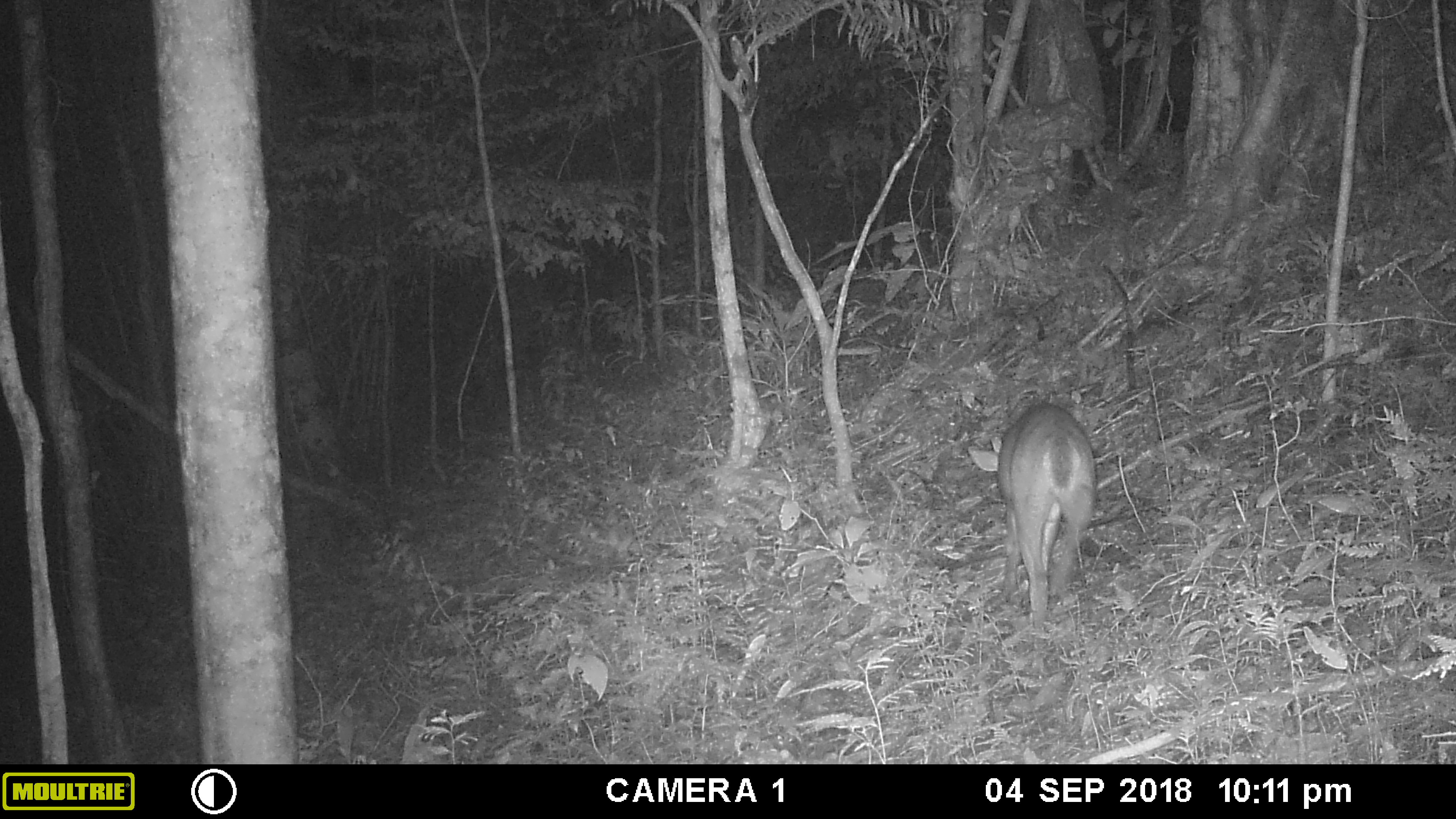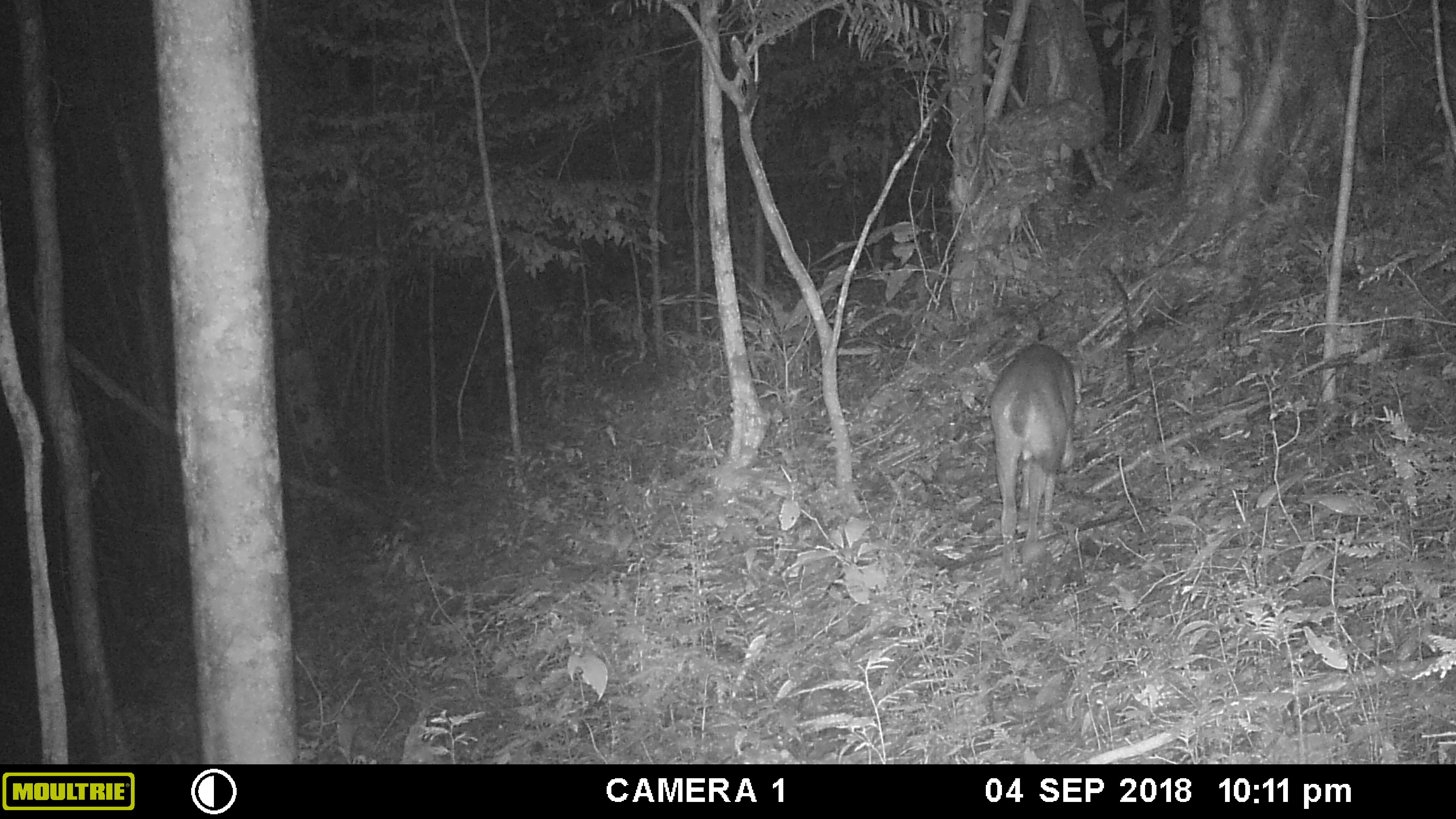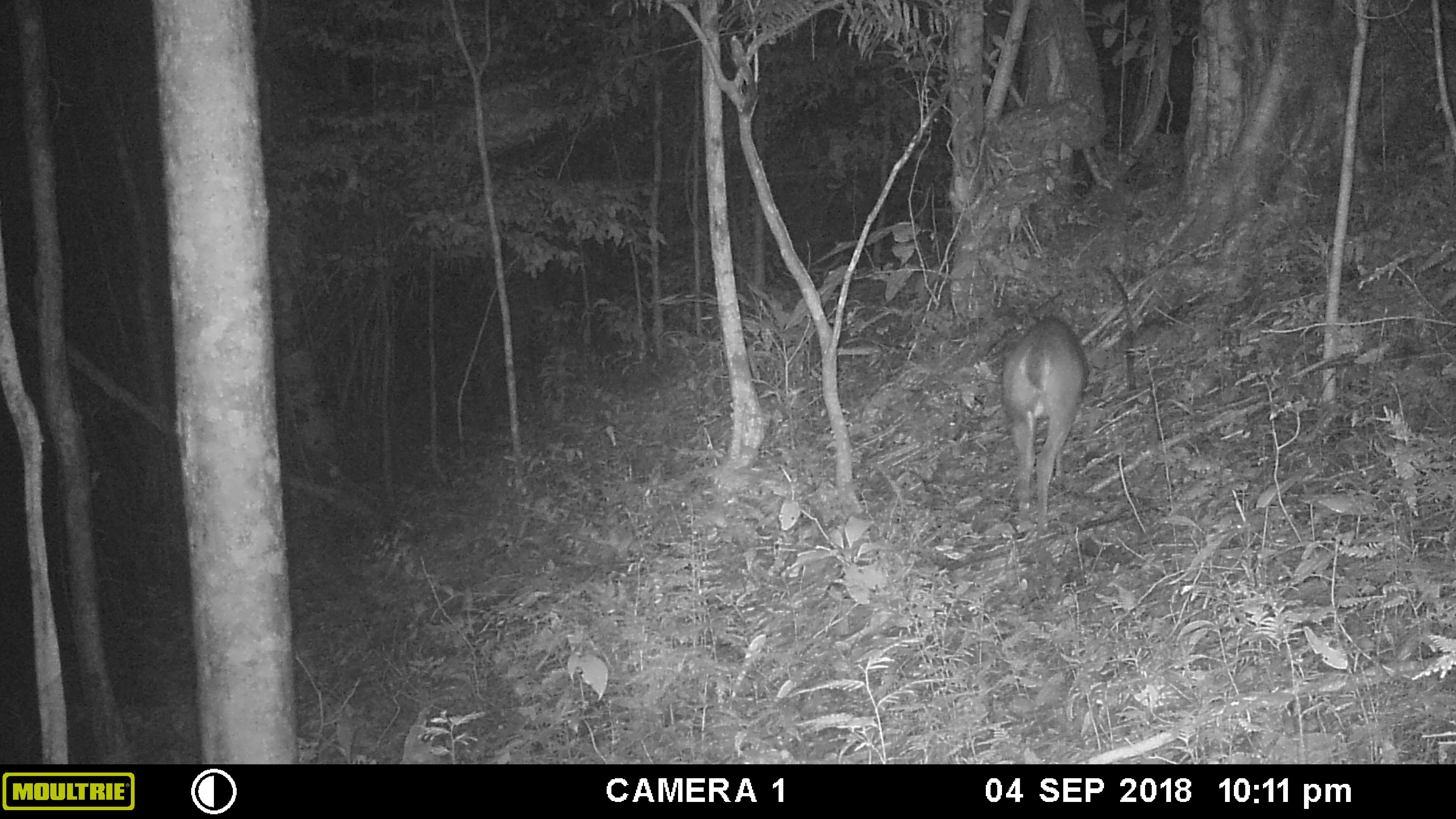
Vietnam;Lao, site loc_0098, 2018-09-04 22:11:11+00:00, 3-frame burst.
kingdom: Animalia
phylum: Chordata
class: Mammalia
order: Artiodactyla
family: Cervidae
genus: Muntiacus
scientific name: Muntiacus vuquangensis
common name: large-antlered muntjac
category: large antlered muntjac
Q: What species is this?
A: Large antlered muntjac (large-antlered muntjac) (Muntiacus vuquangensis).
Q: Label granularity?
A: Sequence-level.